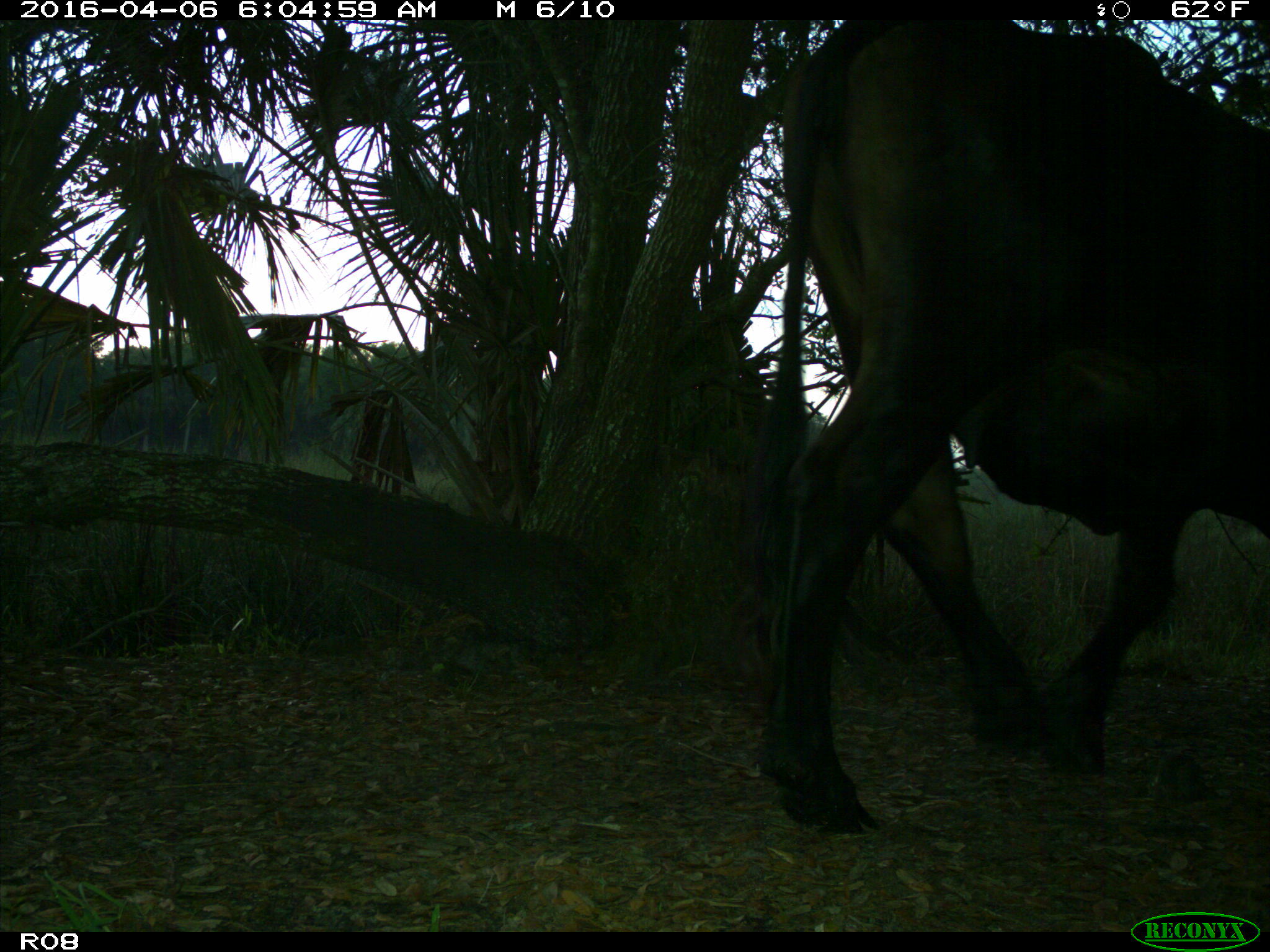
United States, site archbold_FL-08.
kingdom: Animalia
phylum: Chordata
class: Mammalia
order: Artiodactyla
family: Bovidae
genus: Bos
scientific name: Bos taurus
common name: domestic cow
Bos taurus (domestic cow).